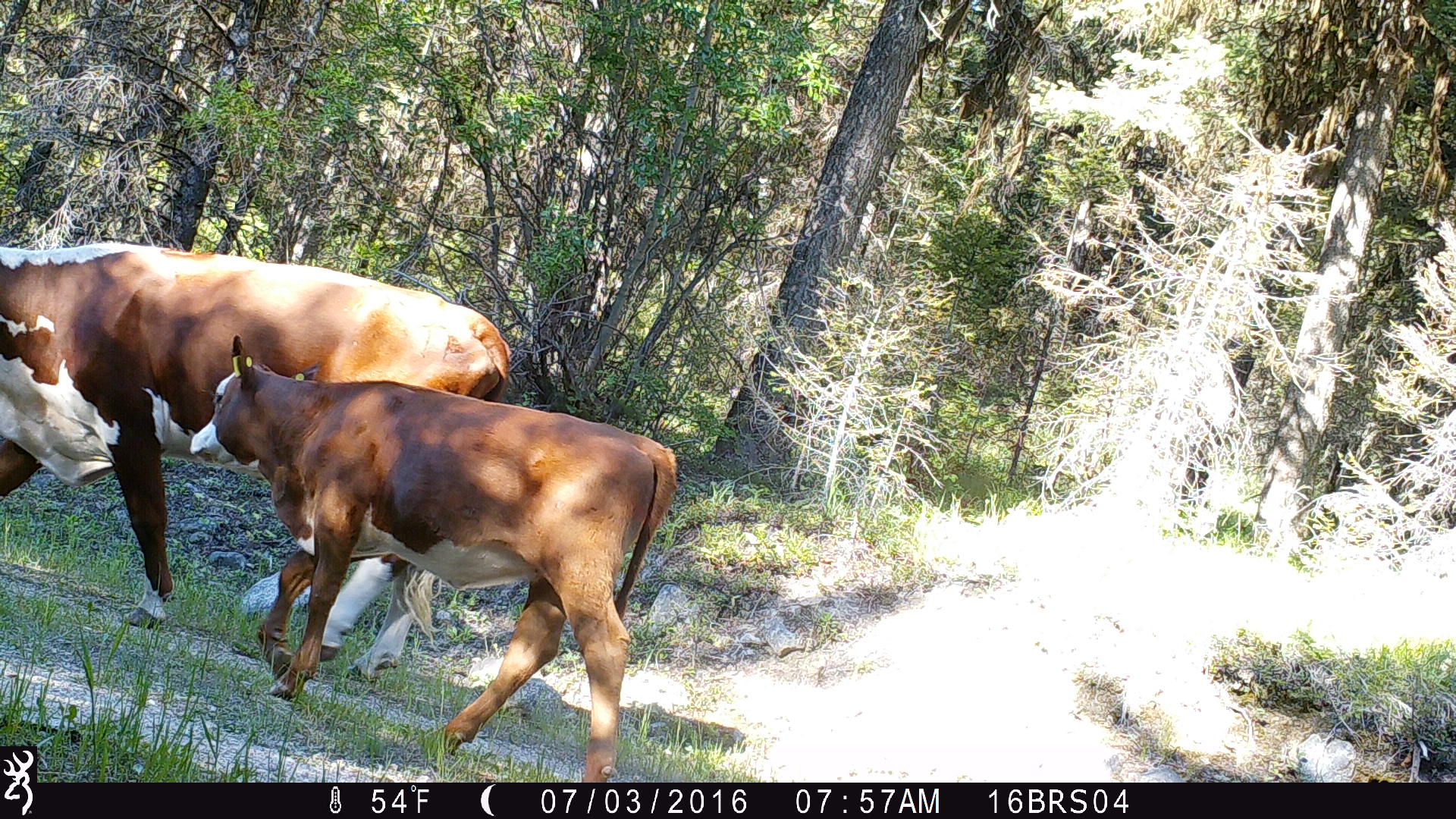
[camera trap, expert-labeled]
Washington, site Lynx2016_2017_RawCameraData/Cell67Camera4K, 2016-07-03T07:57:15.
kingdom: Animalia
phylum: Chordata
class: Mammalia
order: Artiodactyla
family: Bovidae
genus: Bos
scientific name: Bos taurus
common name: domestic cattle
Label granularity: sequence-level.